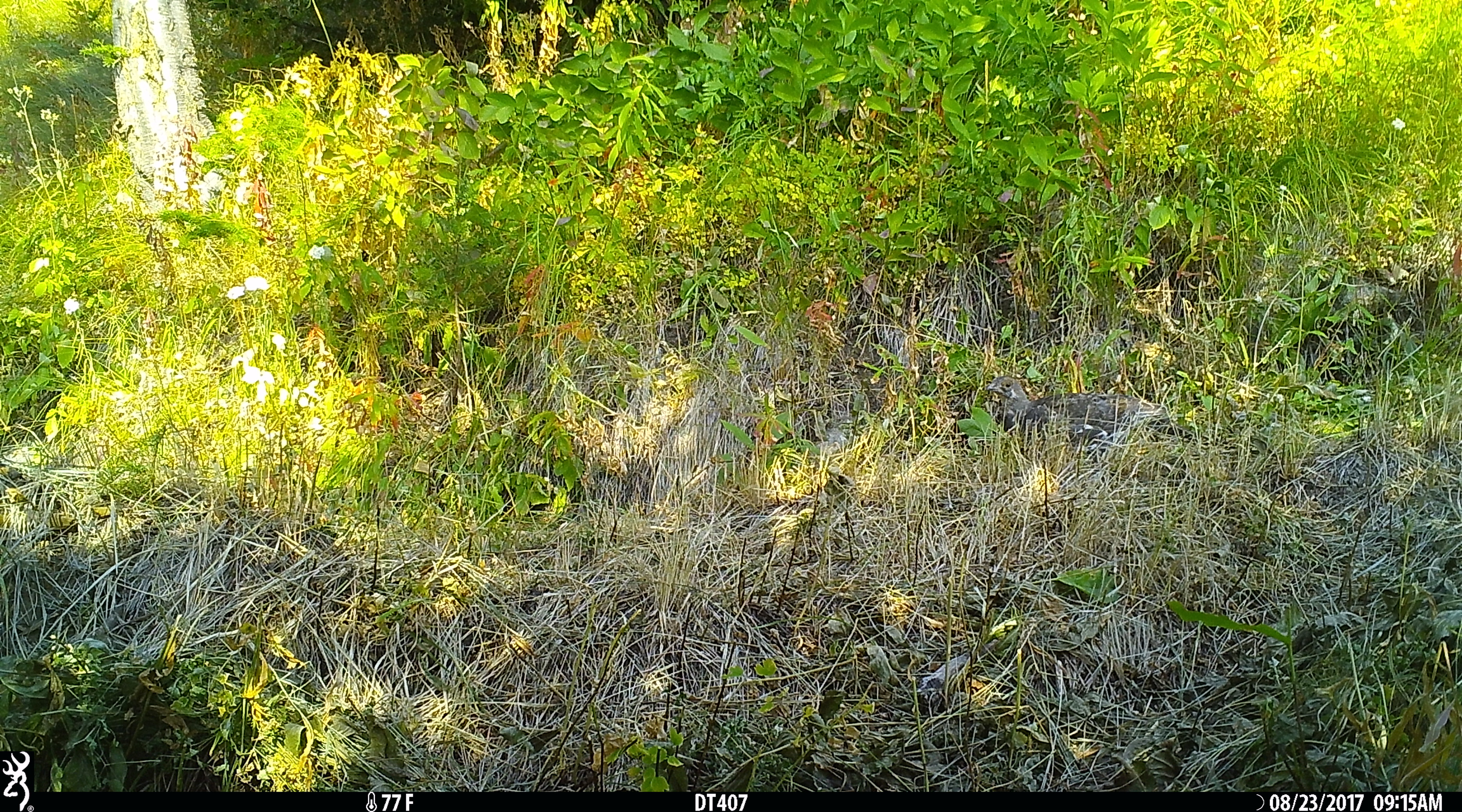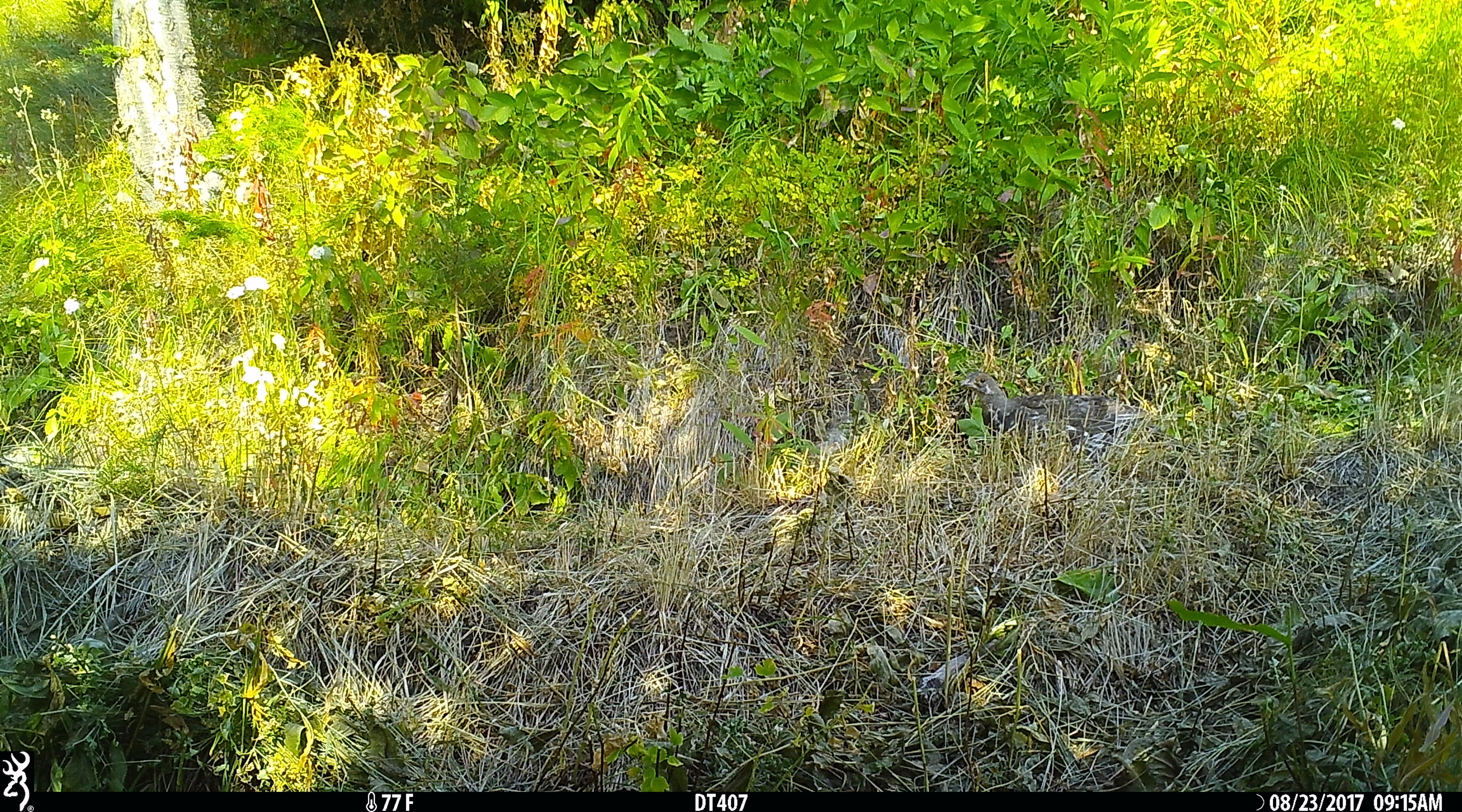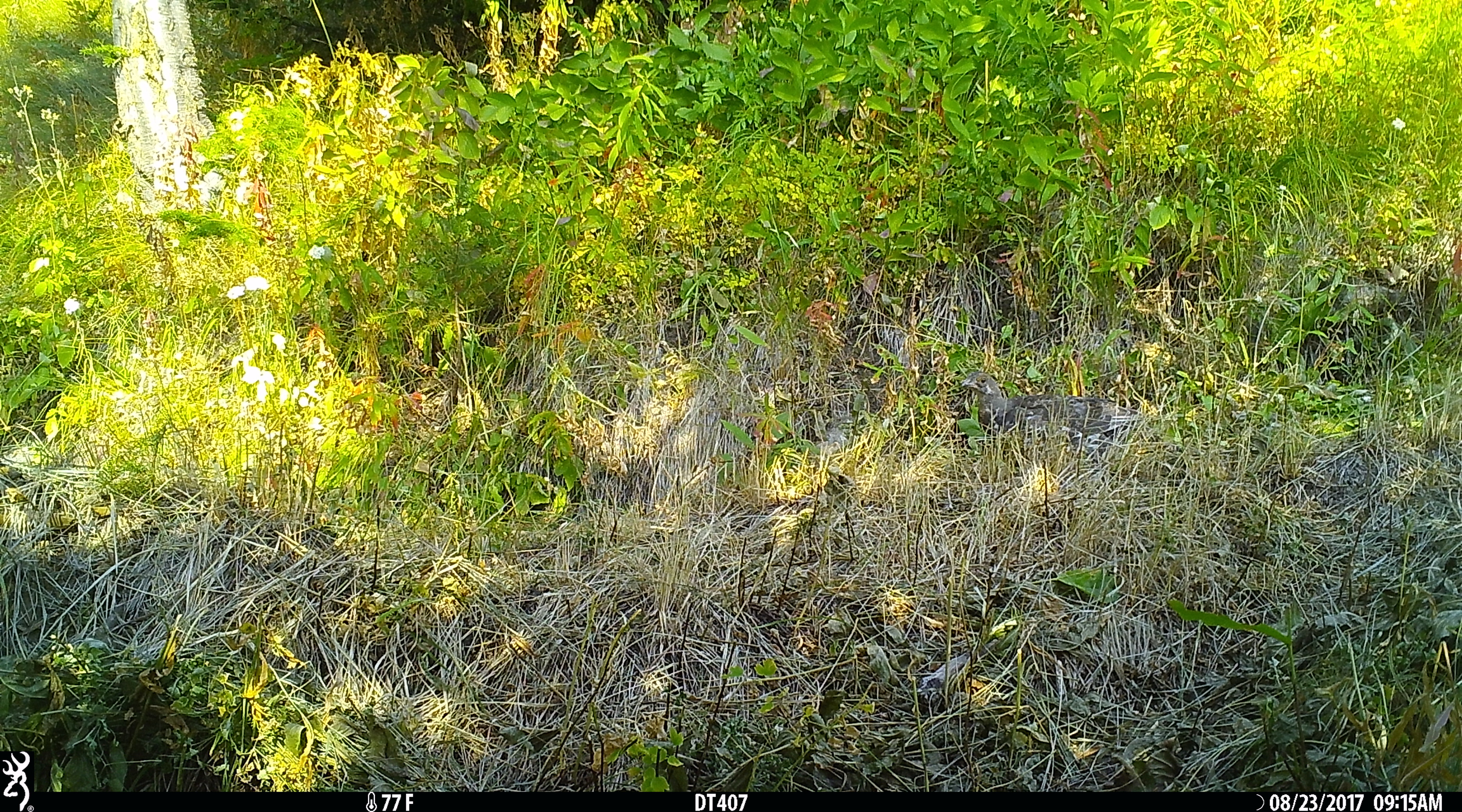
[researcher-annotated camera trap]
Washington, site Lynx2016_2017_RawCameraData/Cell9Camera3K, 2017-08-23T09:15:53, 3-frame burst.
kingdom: Animalia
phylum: Chordata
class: Aves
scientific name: Aves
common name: birds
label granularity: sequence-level